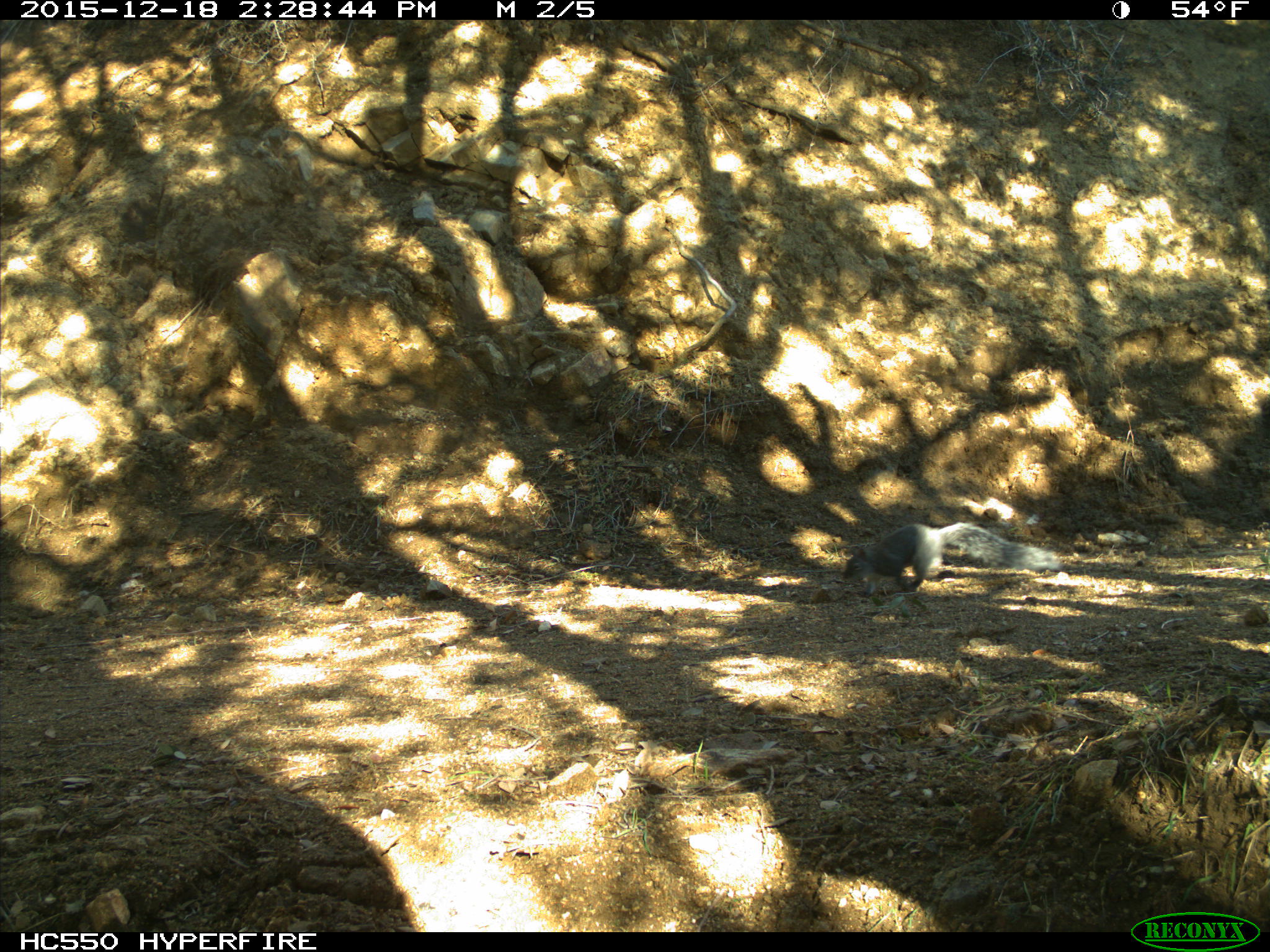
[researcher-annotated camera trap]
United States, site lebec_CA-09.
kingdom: Animalia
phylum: Chordata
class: Mammalia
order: Rodentia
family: Sciuridae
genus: Sciurus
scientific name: Sciurus carolinensis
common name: eastern gray squirrel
Sciurus carolinensis (eastern gray squirrel).